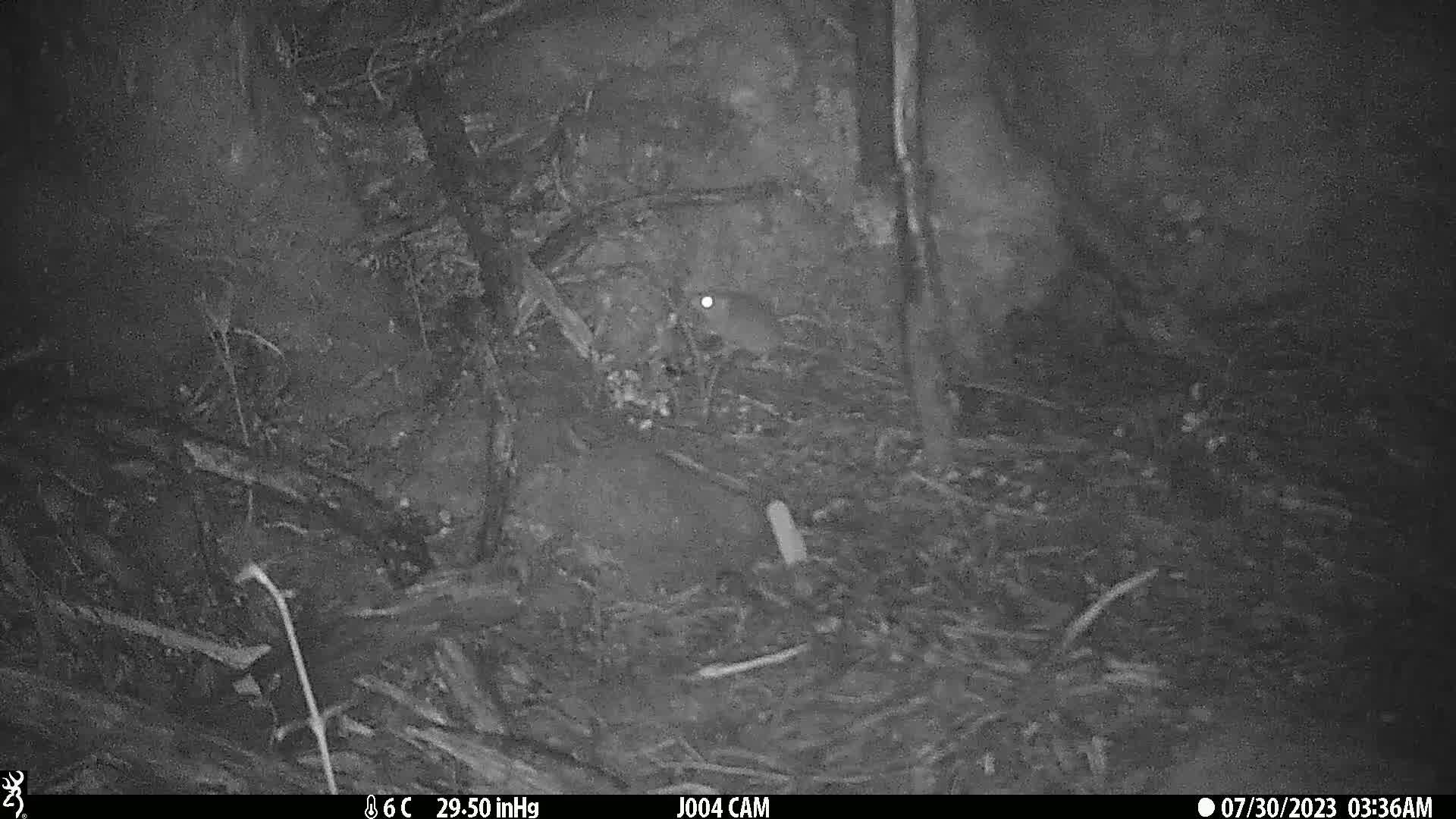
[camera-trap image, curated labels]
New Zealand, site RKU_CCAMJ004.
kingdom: Animalia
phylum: Chordata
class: Mammalia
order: Rodentia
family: Muridae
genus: Rattus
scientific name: Rattus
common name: rat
Rat (Rattus).